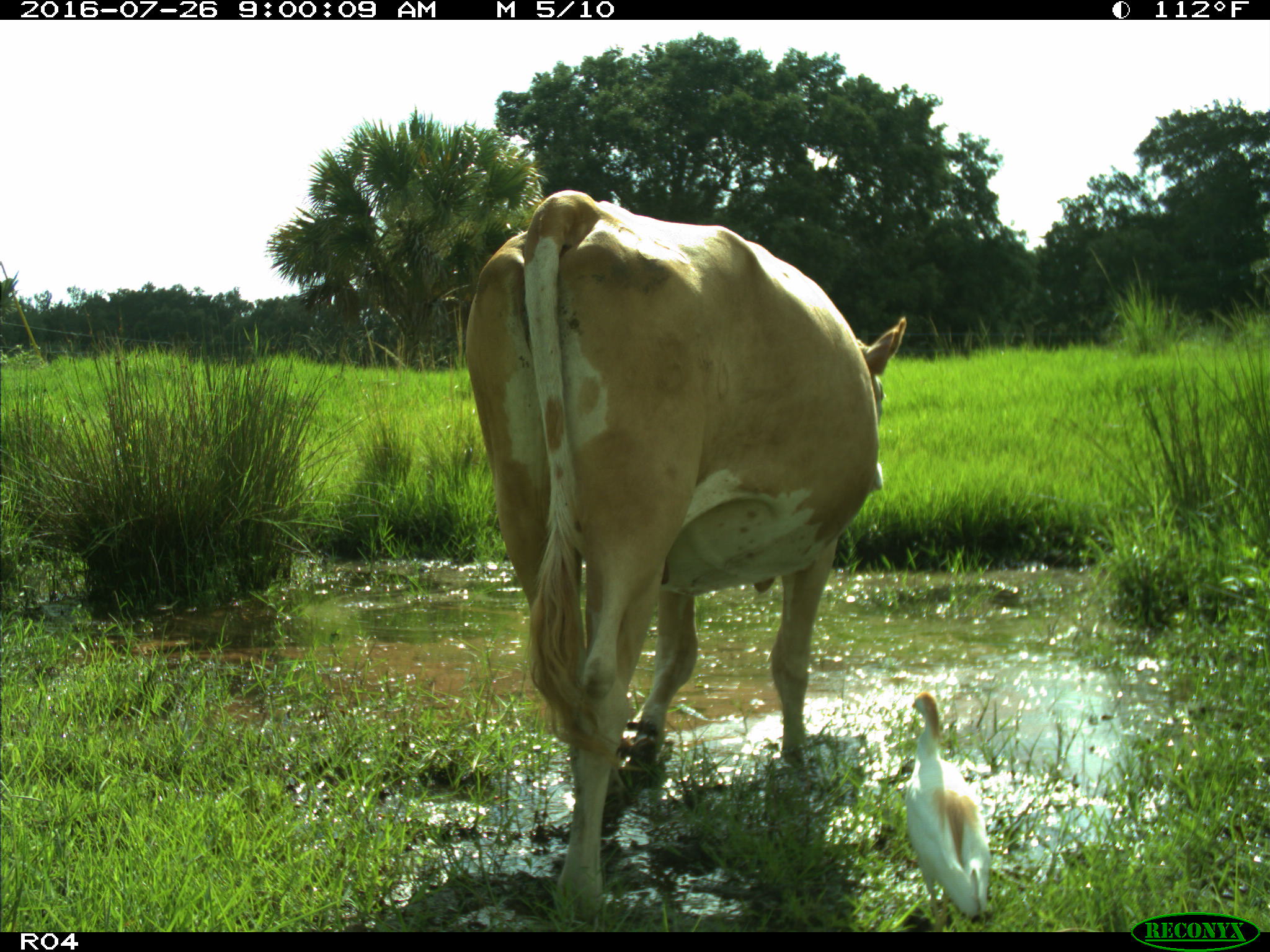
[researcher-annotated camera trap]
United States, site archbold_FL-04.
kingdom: Animalia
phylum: Chordata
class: Mammalia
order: Artiodactyla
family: Bovidae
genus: Bos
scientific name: Bos taurus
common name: domestic cow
Bos taurus (domestic cow).